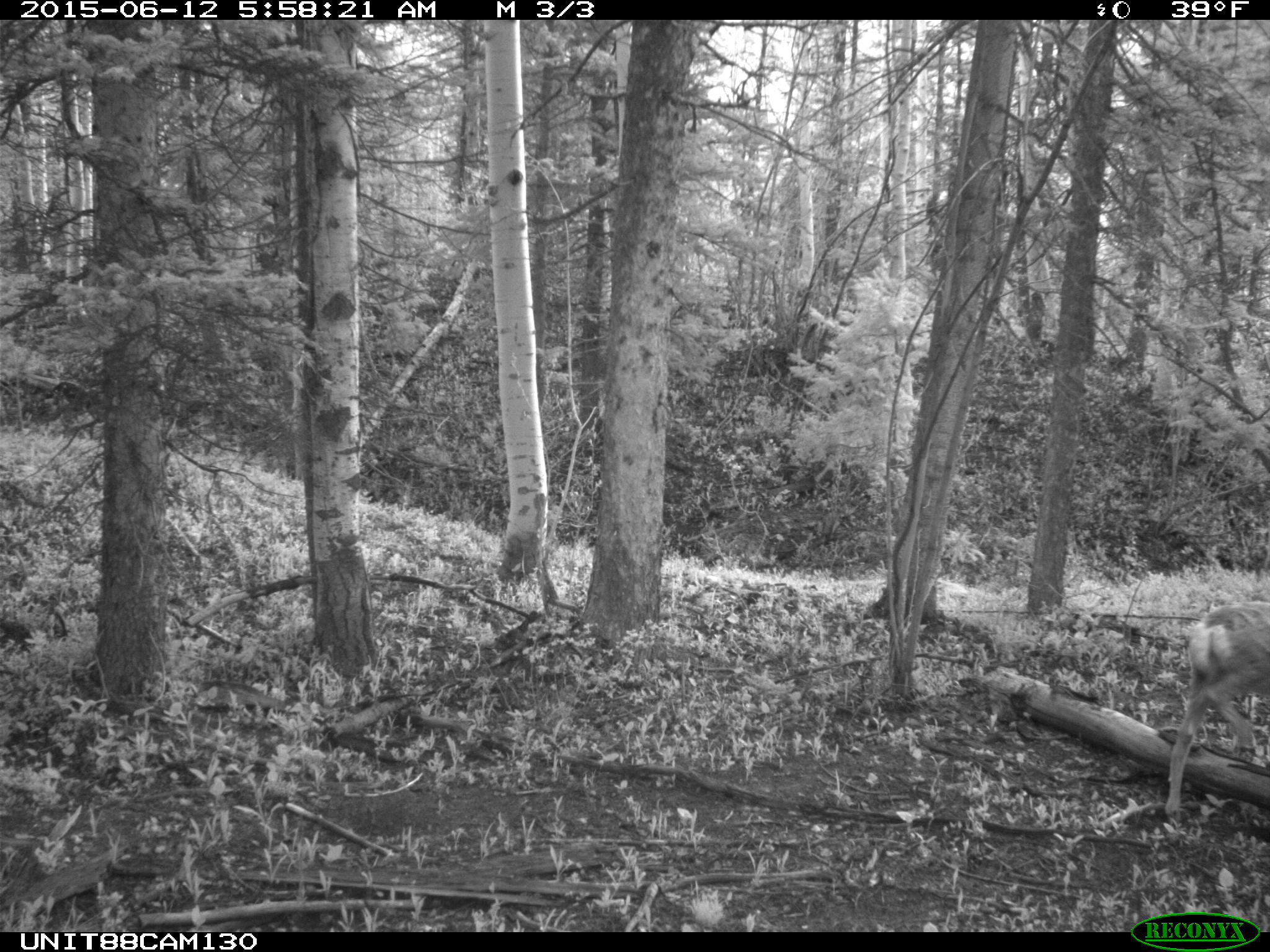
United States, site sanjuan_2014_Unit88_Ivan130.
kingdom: Animalia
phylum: Chordata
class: Mammalia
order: Artiodactyla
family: Cervidae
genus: Odocoileus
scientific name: Odocoileus hemionus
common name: mule deer